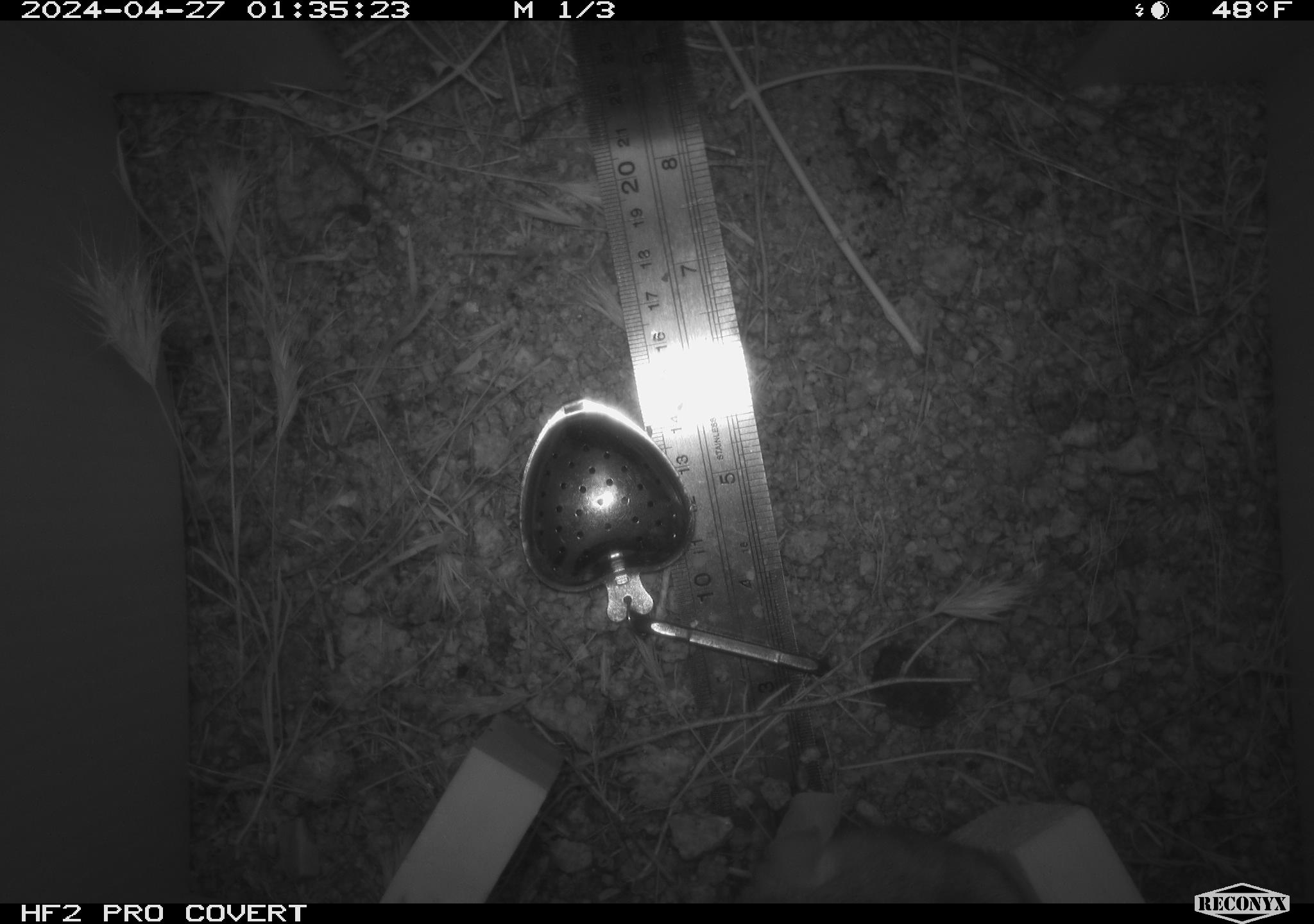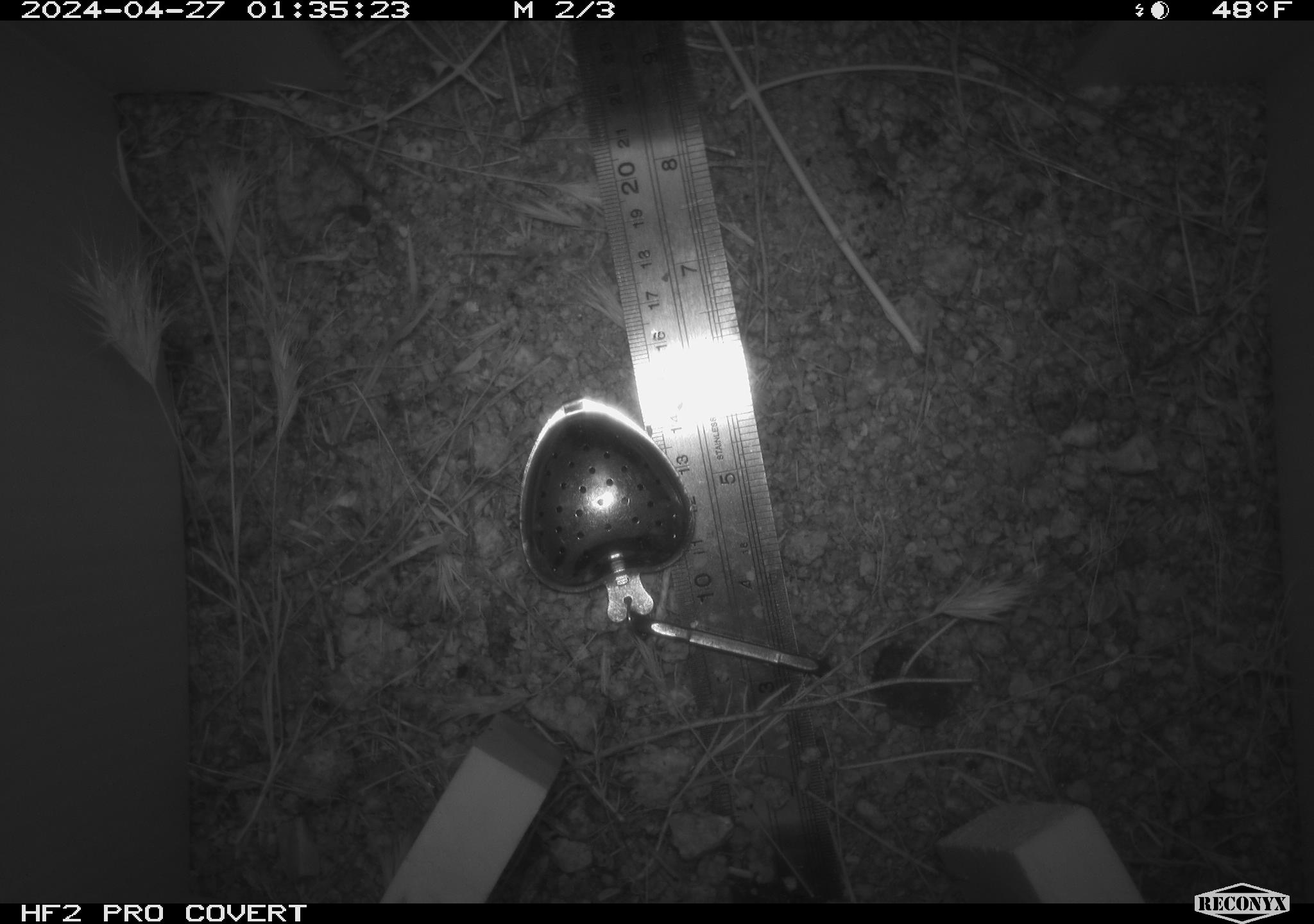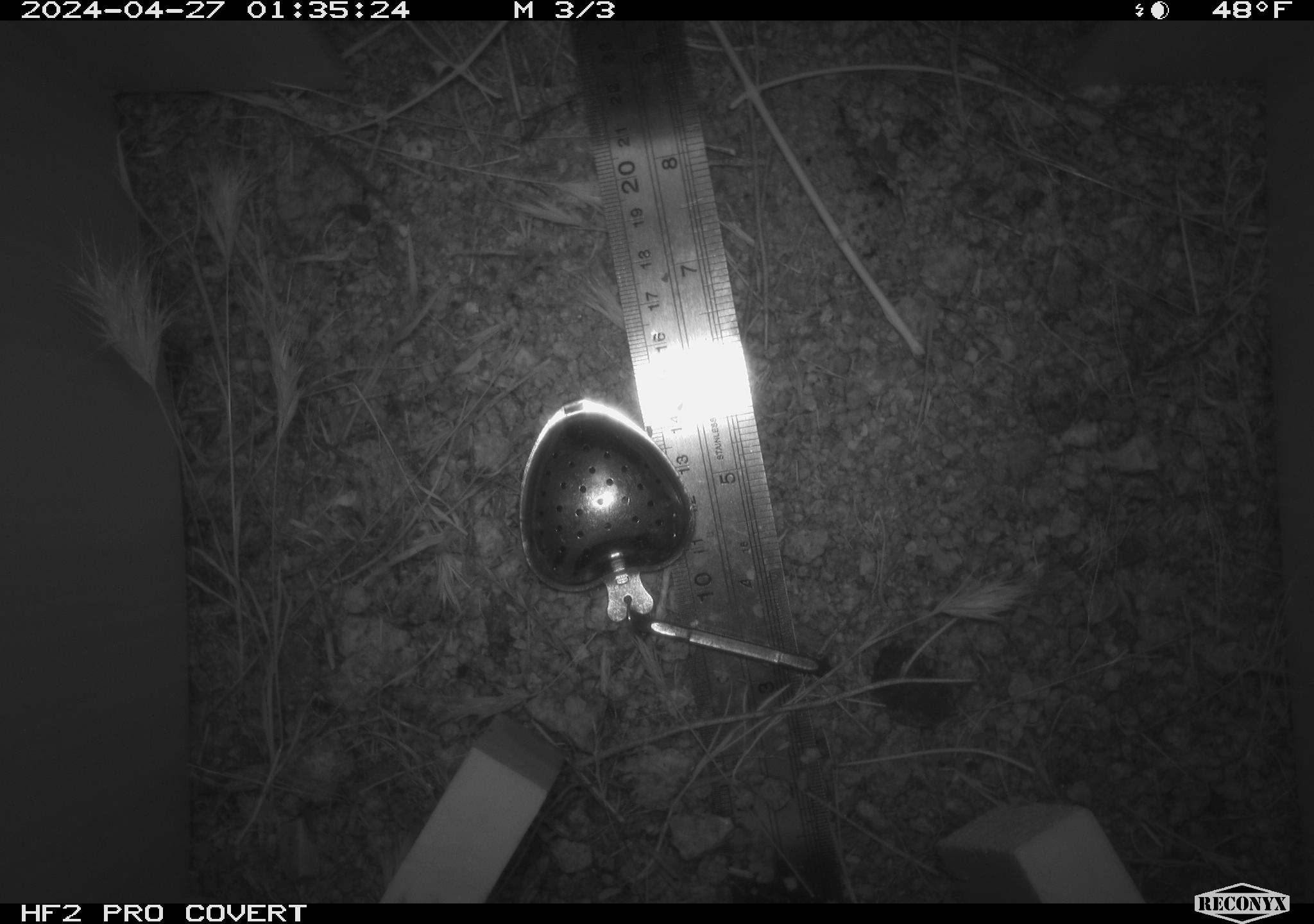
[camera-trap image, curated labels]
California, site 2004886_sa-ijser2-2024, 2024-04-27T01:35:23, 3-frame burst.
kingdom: Animalia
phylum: Chordata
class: Mammalia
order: Rodentia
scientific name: Rodentia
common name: mouse species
Mouse species (Rodentia).